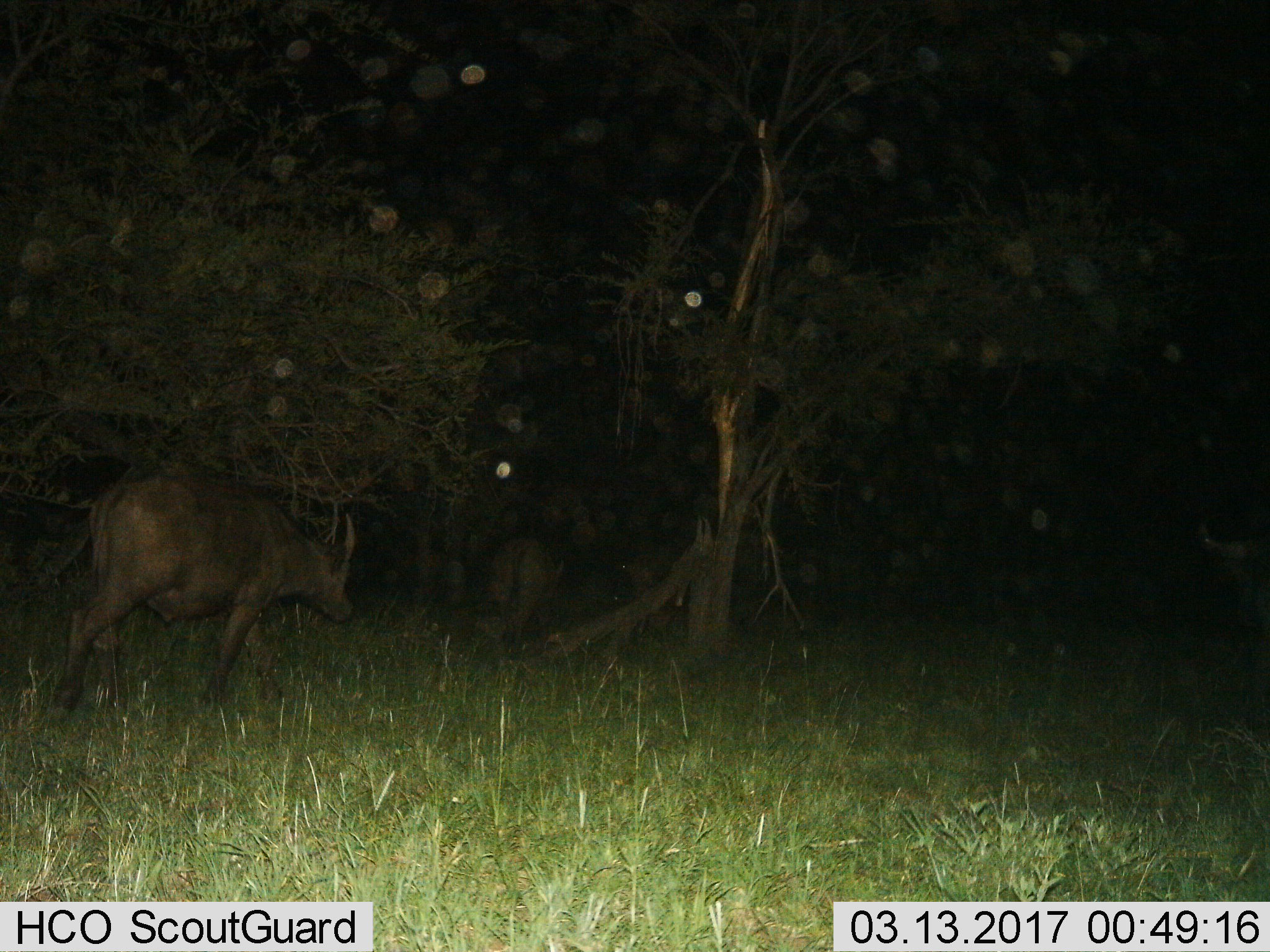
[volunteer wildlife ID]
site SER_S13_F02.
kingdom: Animalia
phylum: Chordata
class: Mammalia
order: Artiodactyla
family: Bovidae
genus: Syncerus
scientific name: Syncerus caffer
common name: african buffalo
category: buffalo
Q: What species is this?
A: Buffalo (african buffalo) (Syncerus caffer).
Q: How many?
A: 2.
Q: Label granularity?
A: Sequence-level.